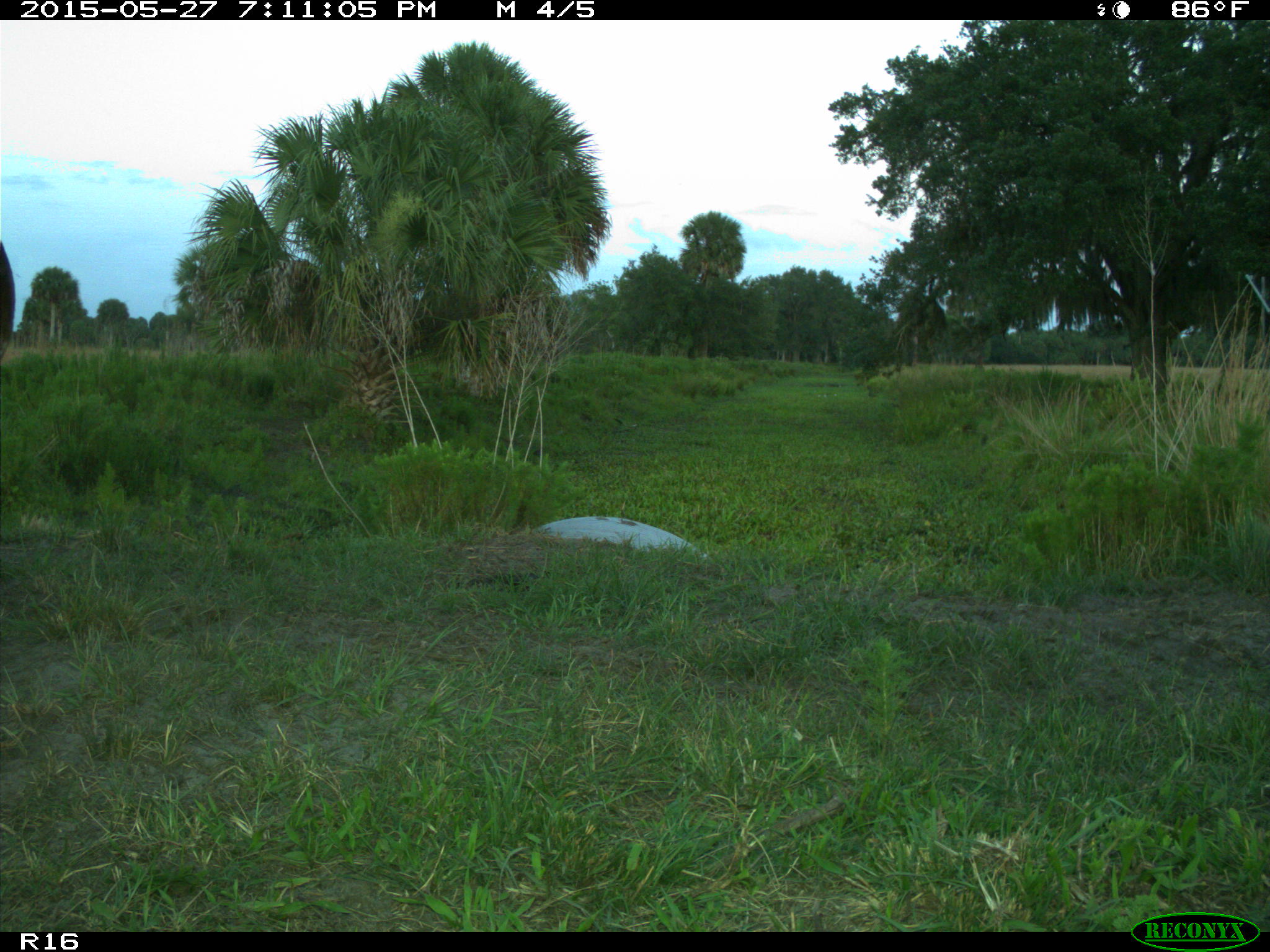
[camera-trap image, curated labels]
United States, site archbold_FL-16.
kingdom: Animalia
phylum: Chordata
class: Mammalia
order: Artiodactyla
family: Bovidae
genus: Bos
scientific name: Bos taurus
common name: domestic cow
Bos taurus (domestic cow).